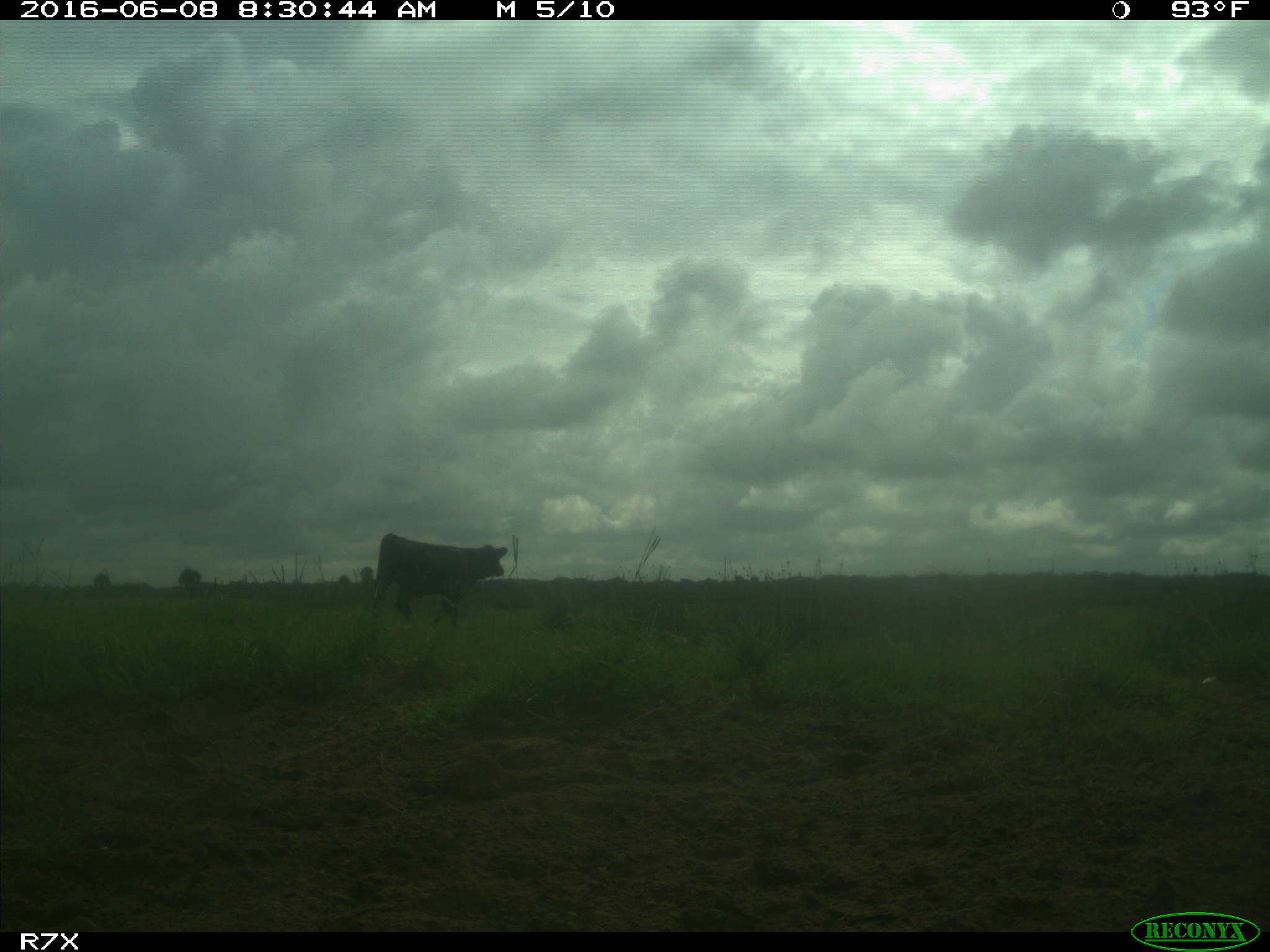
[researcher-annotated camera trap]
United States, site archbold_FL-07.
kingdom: Animalia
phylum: Chordata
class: Mammalia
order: Artiodactyla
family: Bovidae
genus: Bos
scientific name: Bos taurus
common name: domestic cow